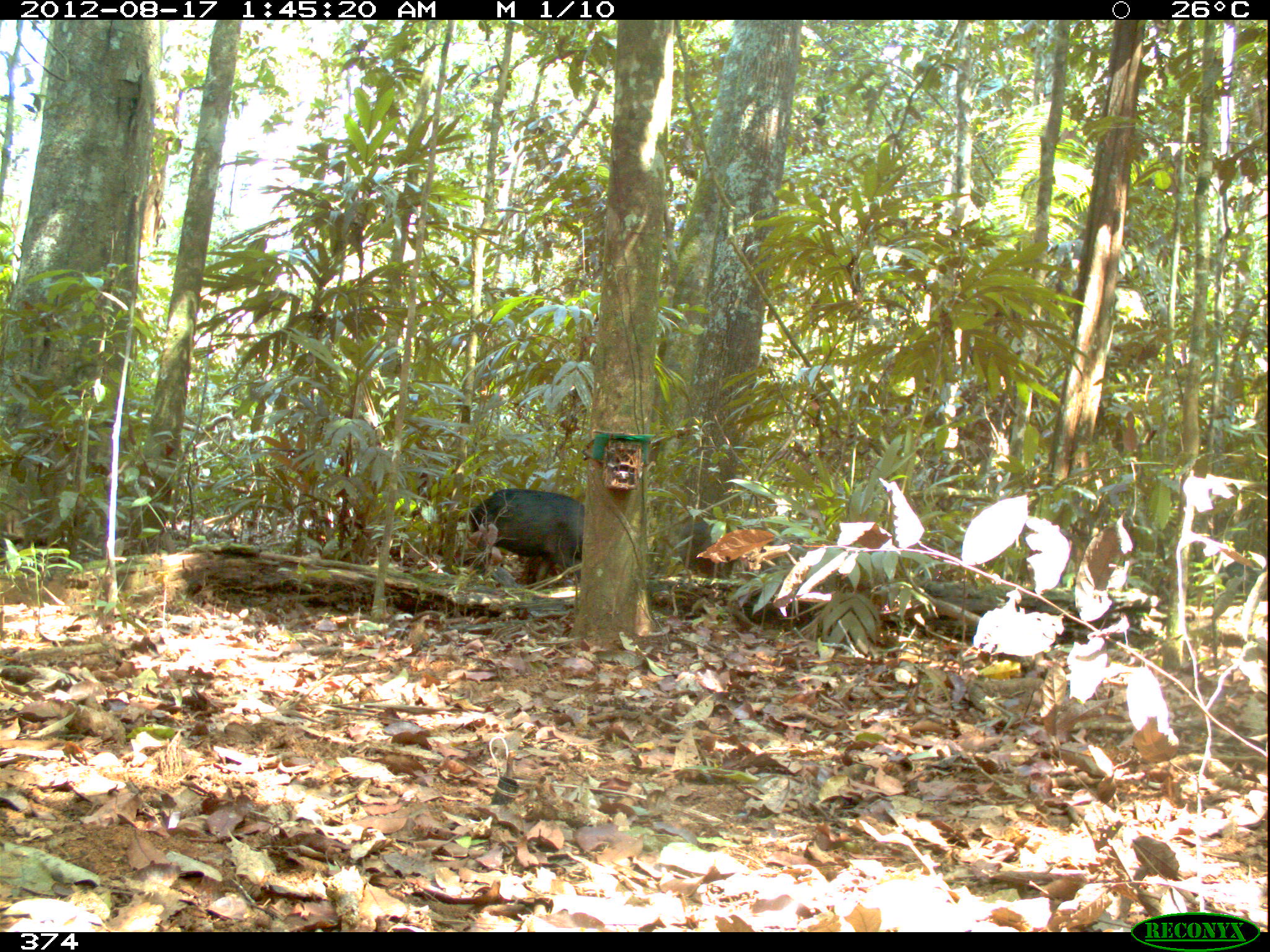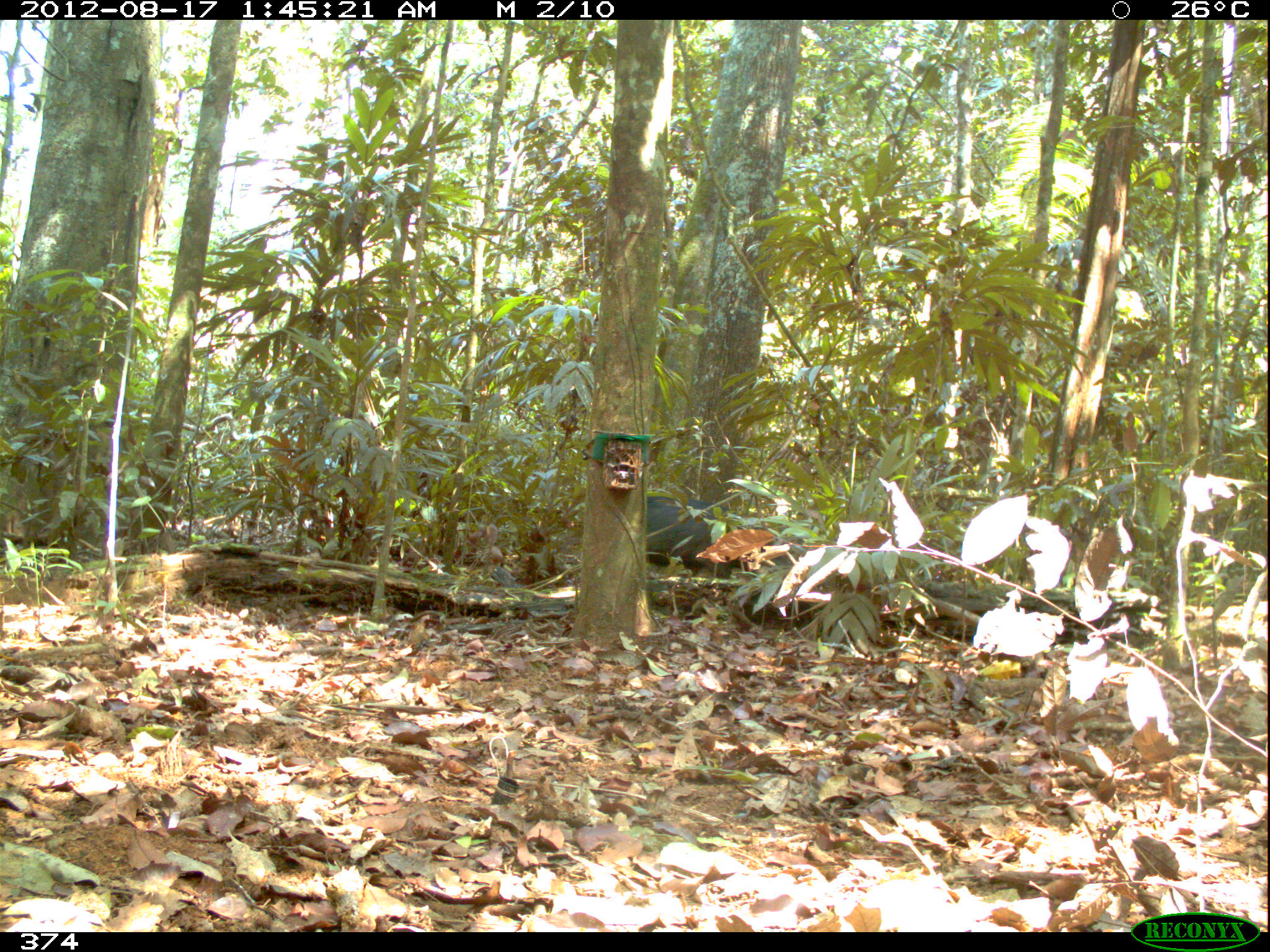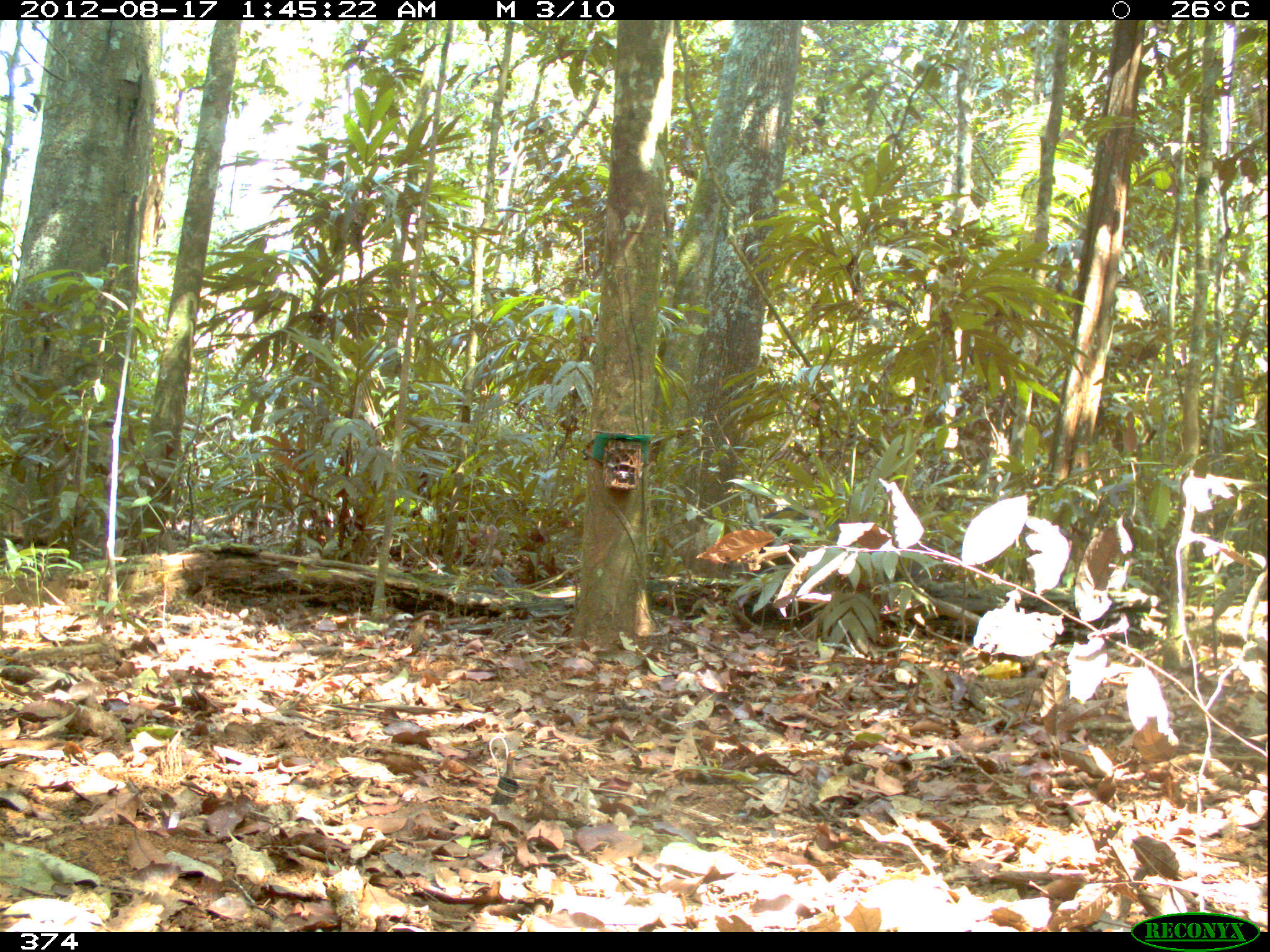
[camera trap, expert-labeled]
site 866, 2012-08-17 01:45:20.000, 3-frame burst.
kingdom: Animalia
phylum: Chordata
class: Mammalia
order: Artiodactyla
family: Tayassuidae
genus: Tayassu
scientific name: Tayassu pecari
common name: white-lipped peccary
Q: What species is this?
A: Tayassu pecari (white-lipped peccary).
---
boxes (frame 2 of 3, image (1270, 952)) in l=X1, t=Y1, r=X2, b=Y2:
tayassu pecari: l=645, t=492, r=796, b=581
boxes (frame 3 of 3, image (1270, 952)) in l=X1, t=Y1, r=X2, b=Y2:
tayassu pecari: l=732, t=504, r=958, b=583